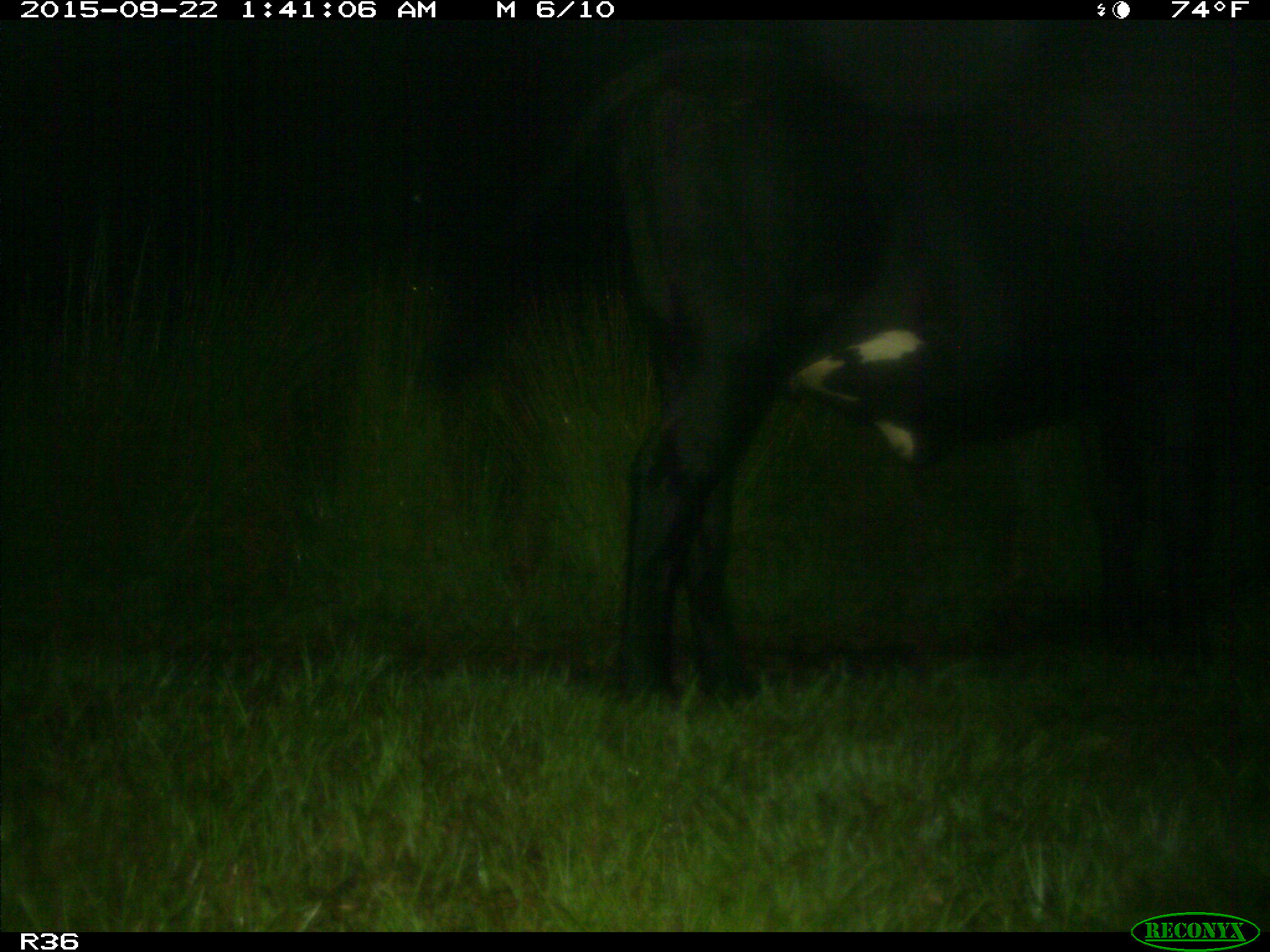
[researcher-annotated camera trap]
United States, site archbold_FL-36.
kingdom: Animalia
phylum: Chordata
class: Mammalia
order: Artiodactyla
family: Bovidae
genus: Bos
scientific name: Bos taurus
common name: domestic cow